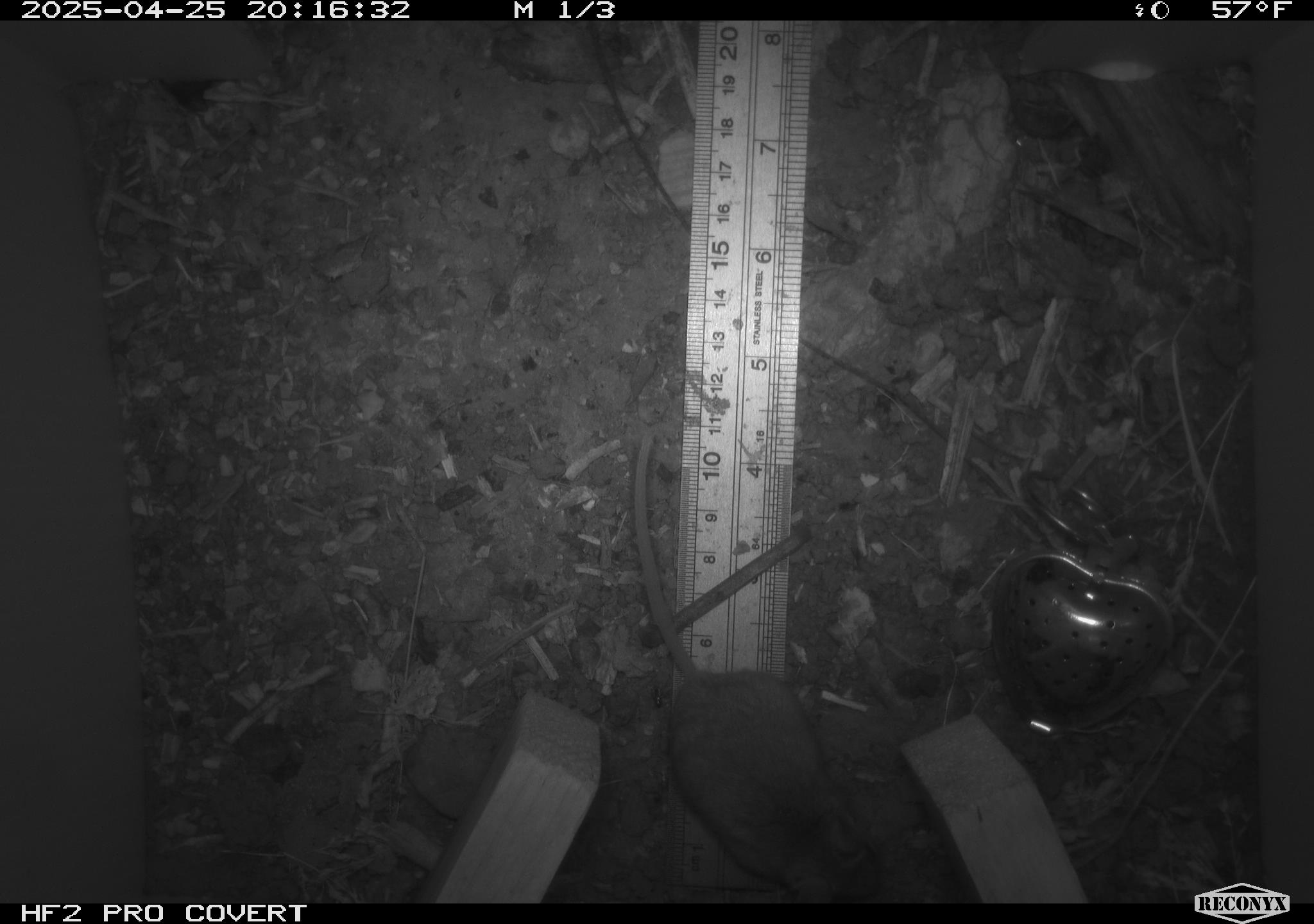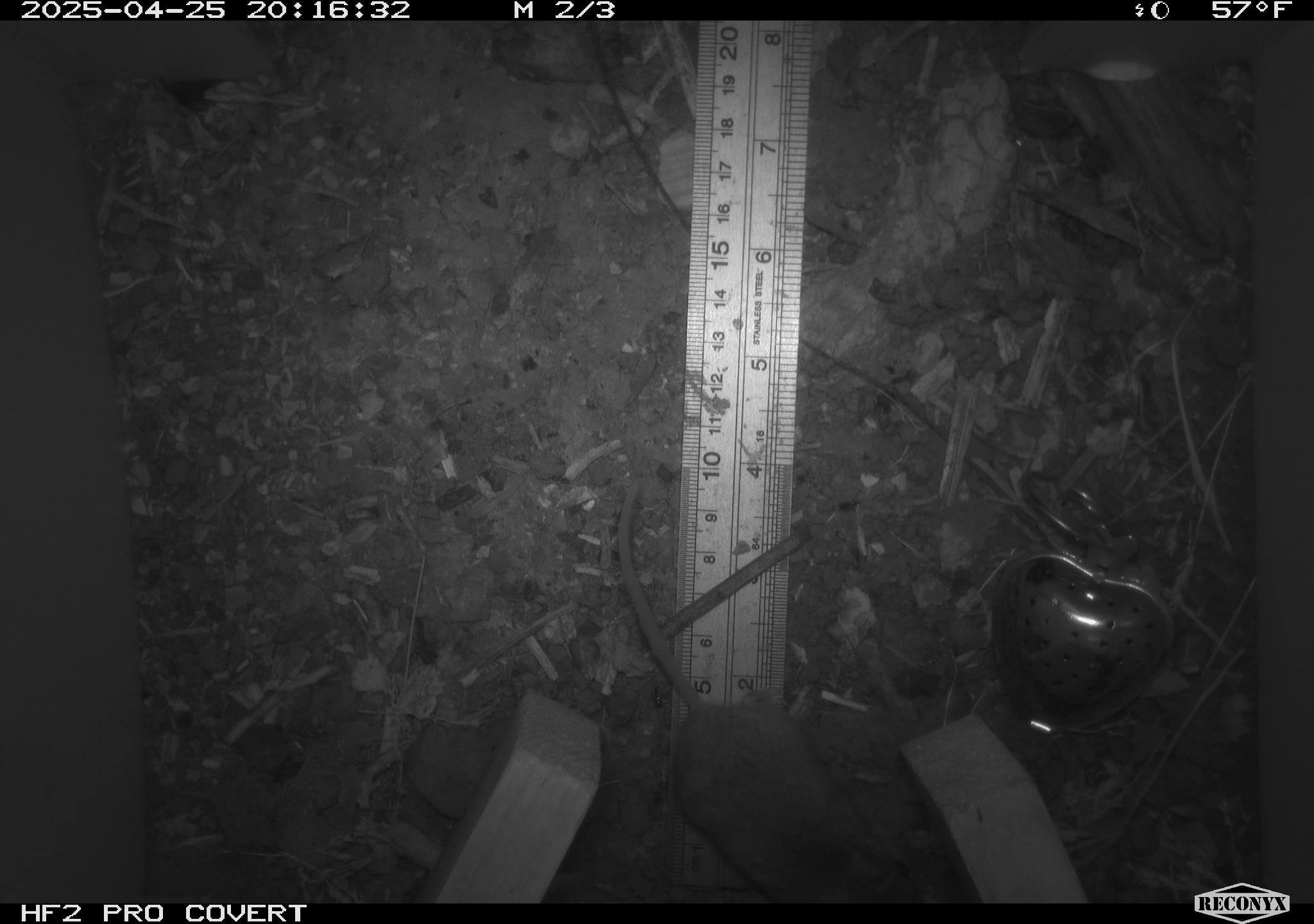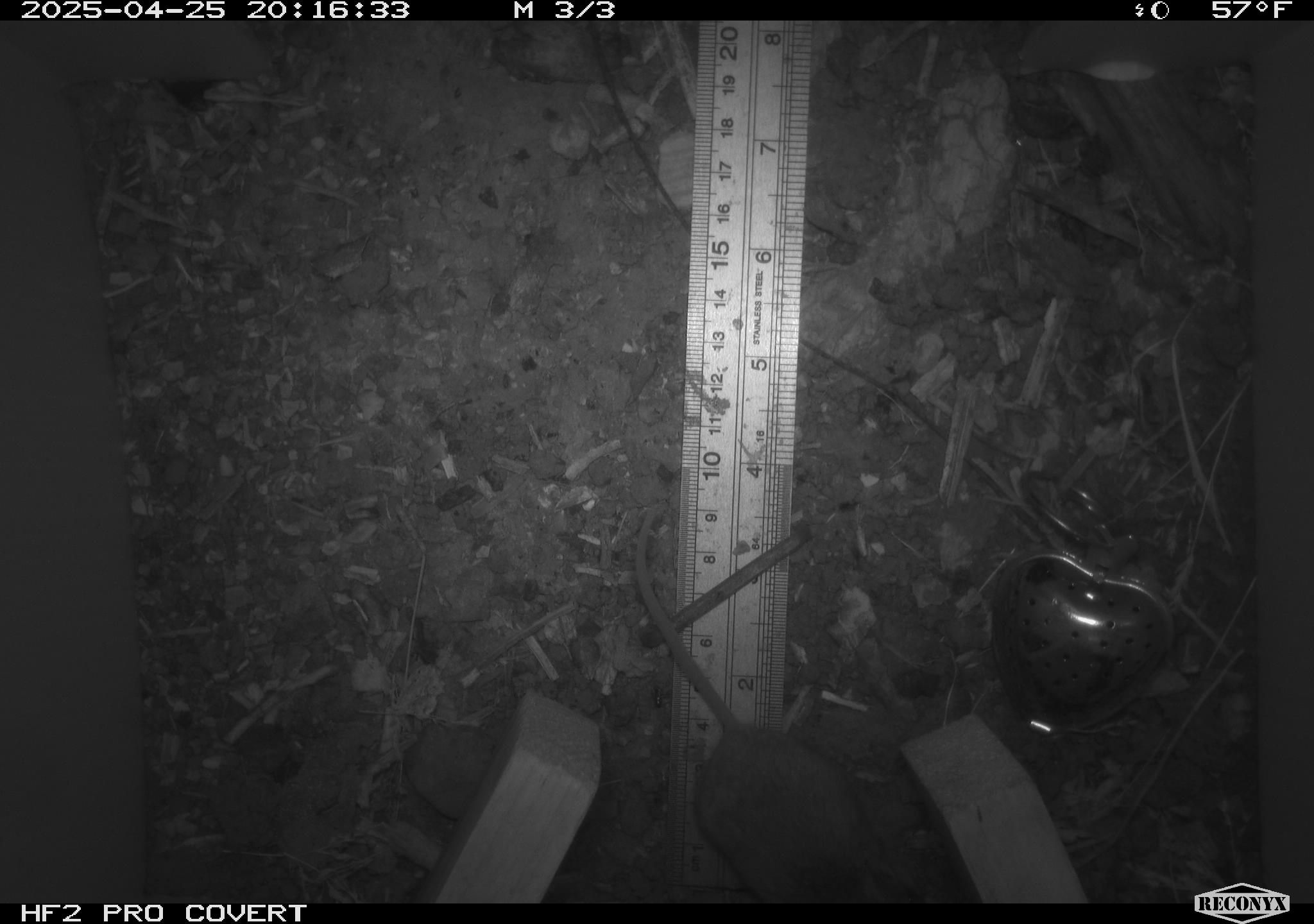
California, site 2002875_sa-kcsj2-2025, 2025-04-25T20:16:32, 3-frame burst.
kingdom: Animalia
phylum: Chordata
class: Mammalia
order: Rodentia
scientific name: Rodentia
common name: rodent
Rodent (Rodentia).